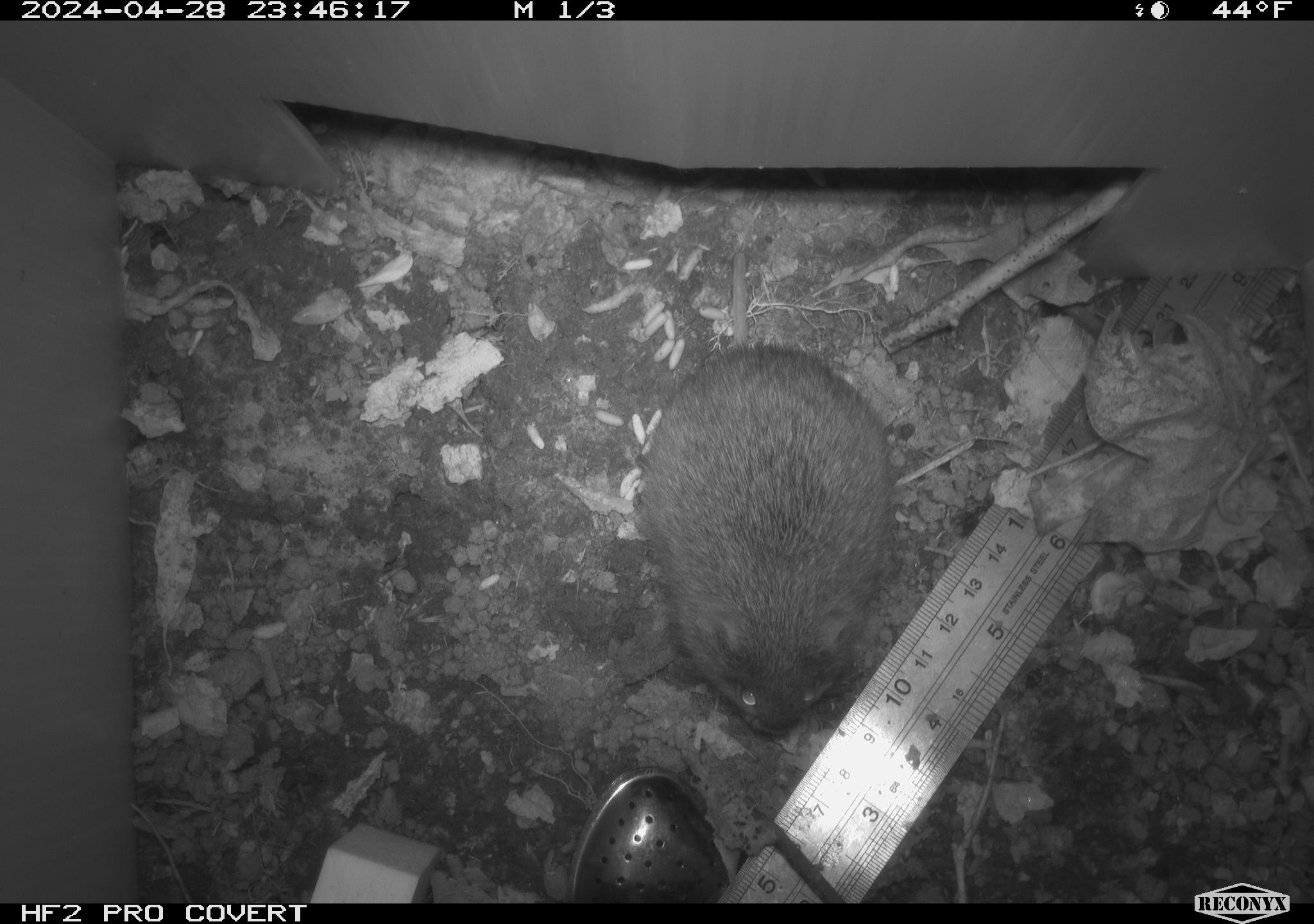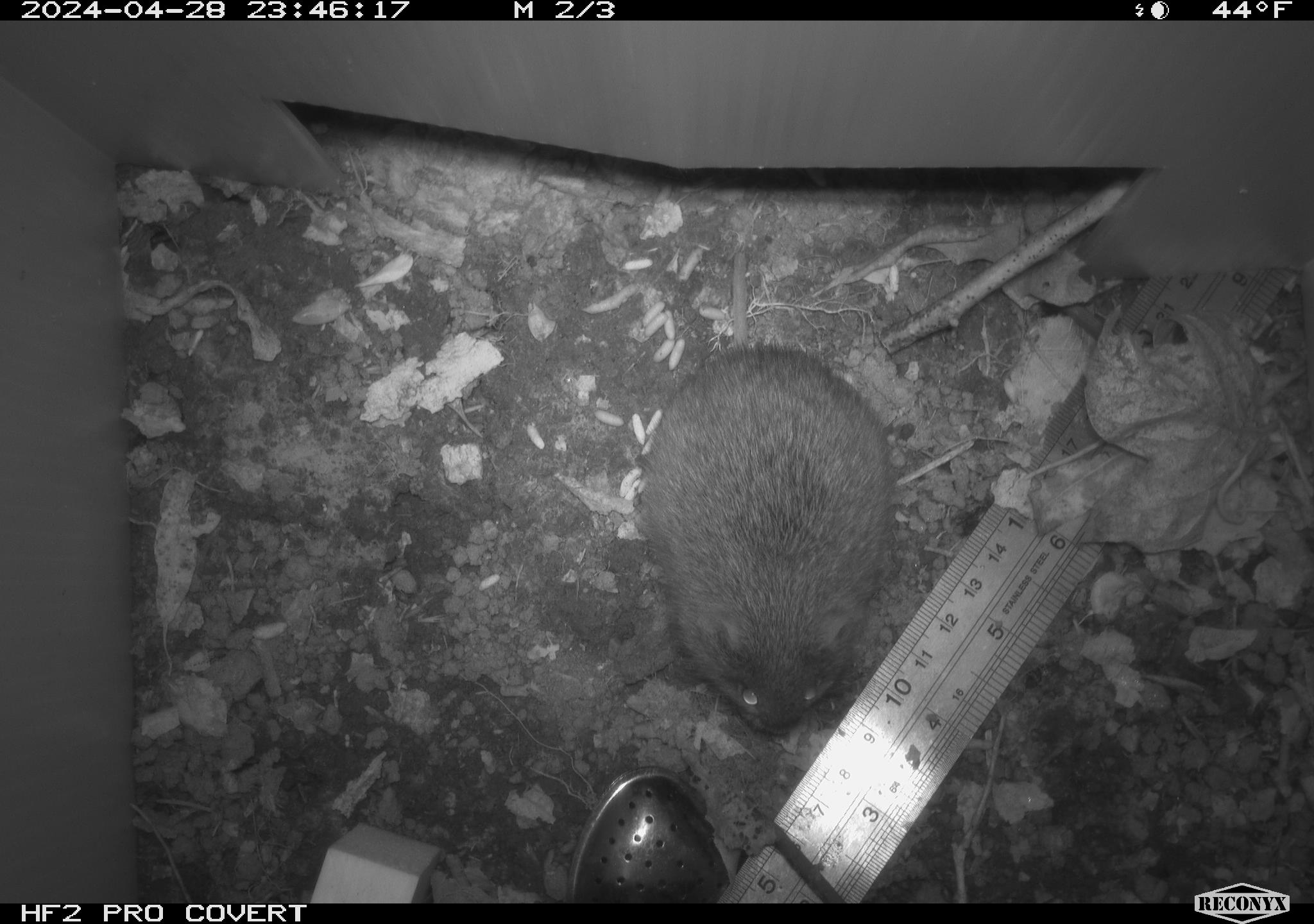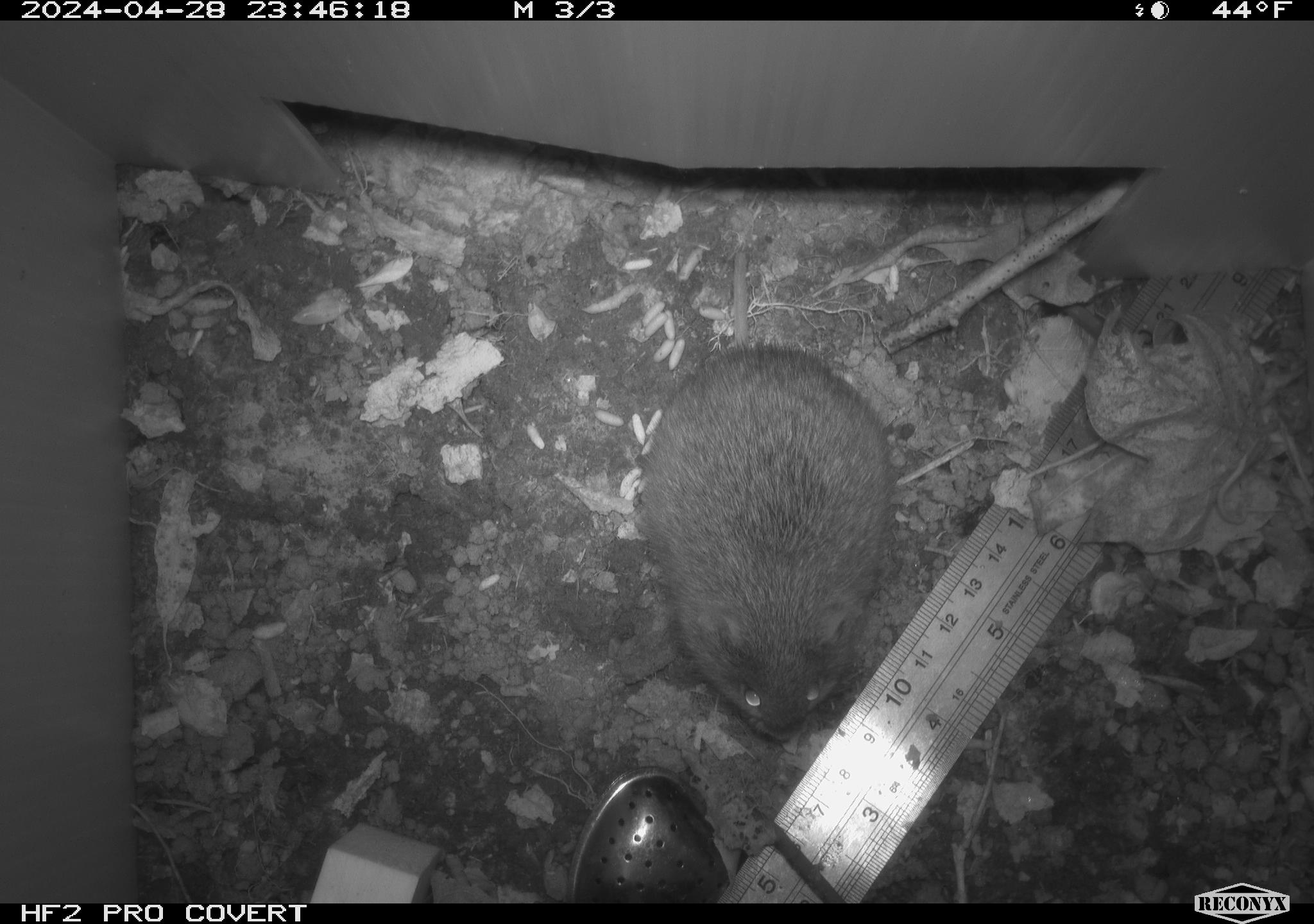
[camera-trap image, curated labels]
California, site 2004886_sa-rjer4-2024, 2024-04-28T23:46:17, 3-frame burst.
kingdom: Animalia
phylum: Chordata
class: Mammalia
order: Rodentia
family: Cricetidae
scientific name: Arvicolinae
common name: voles, lemmings, and muskrats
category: arvicolinae subfamily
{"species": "arvicolinae subfamily (voles, lemmings, and muskrats) (Arvicolinae)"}